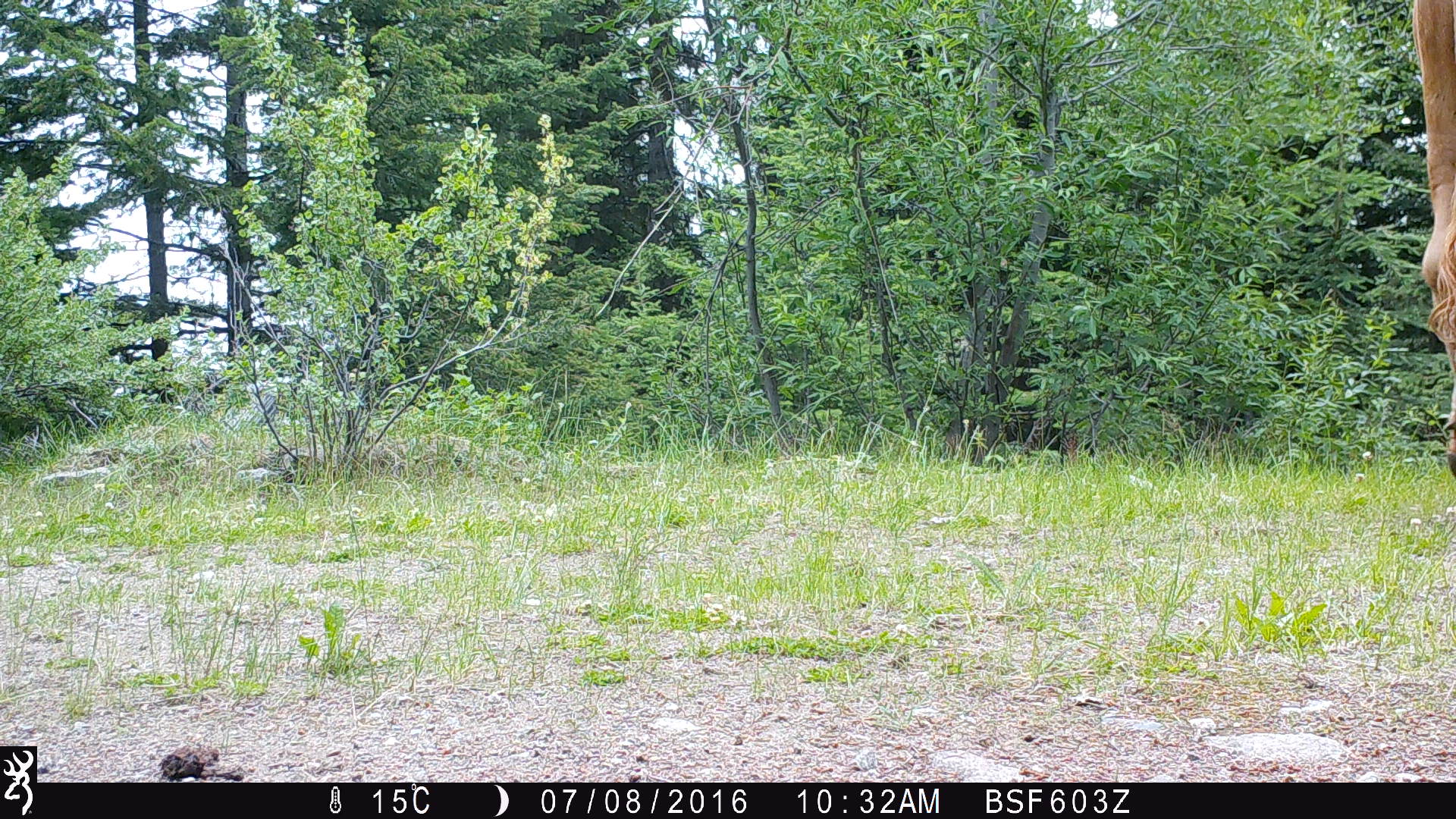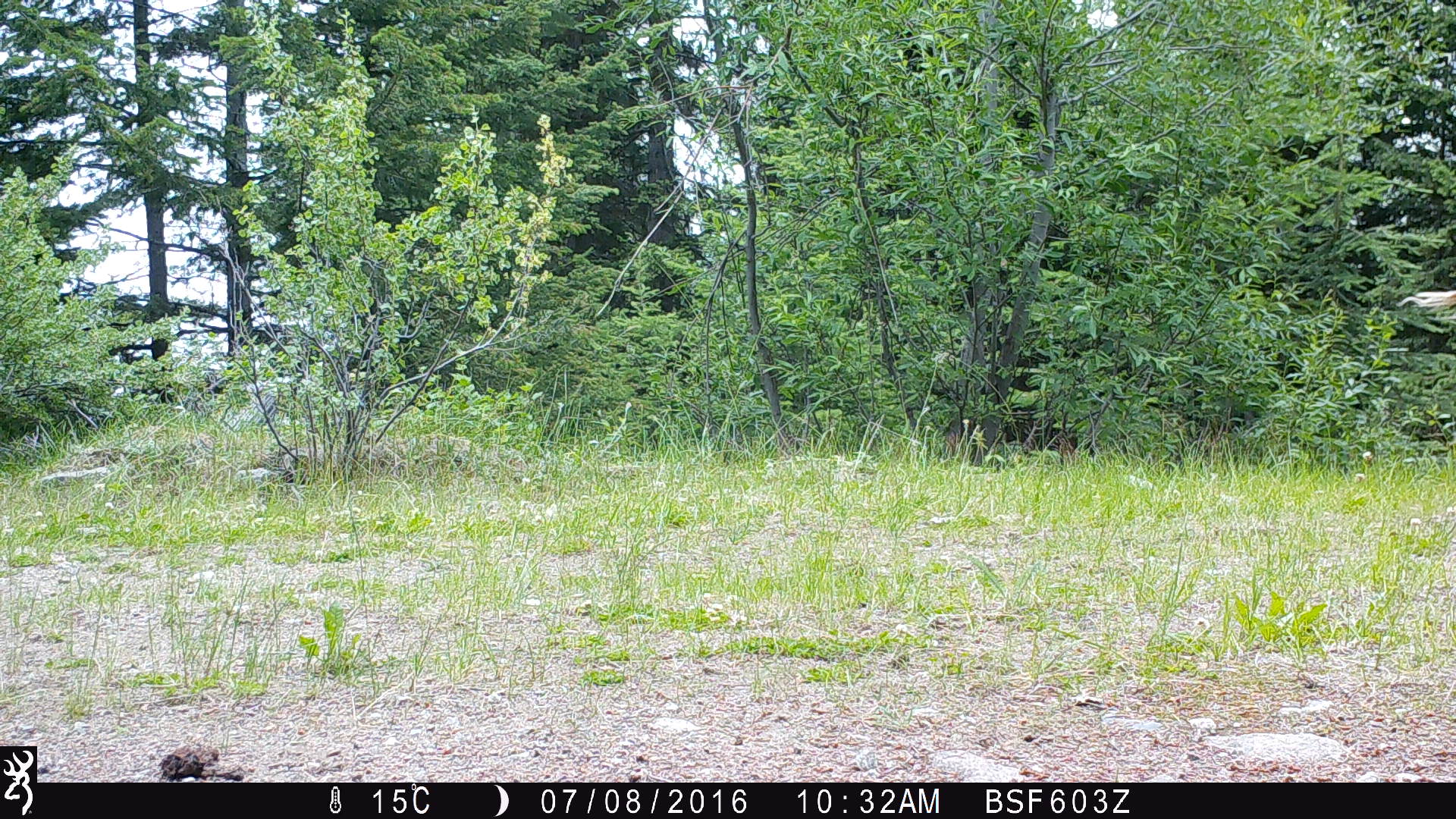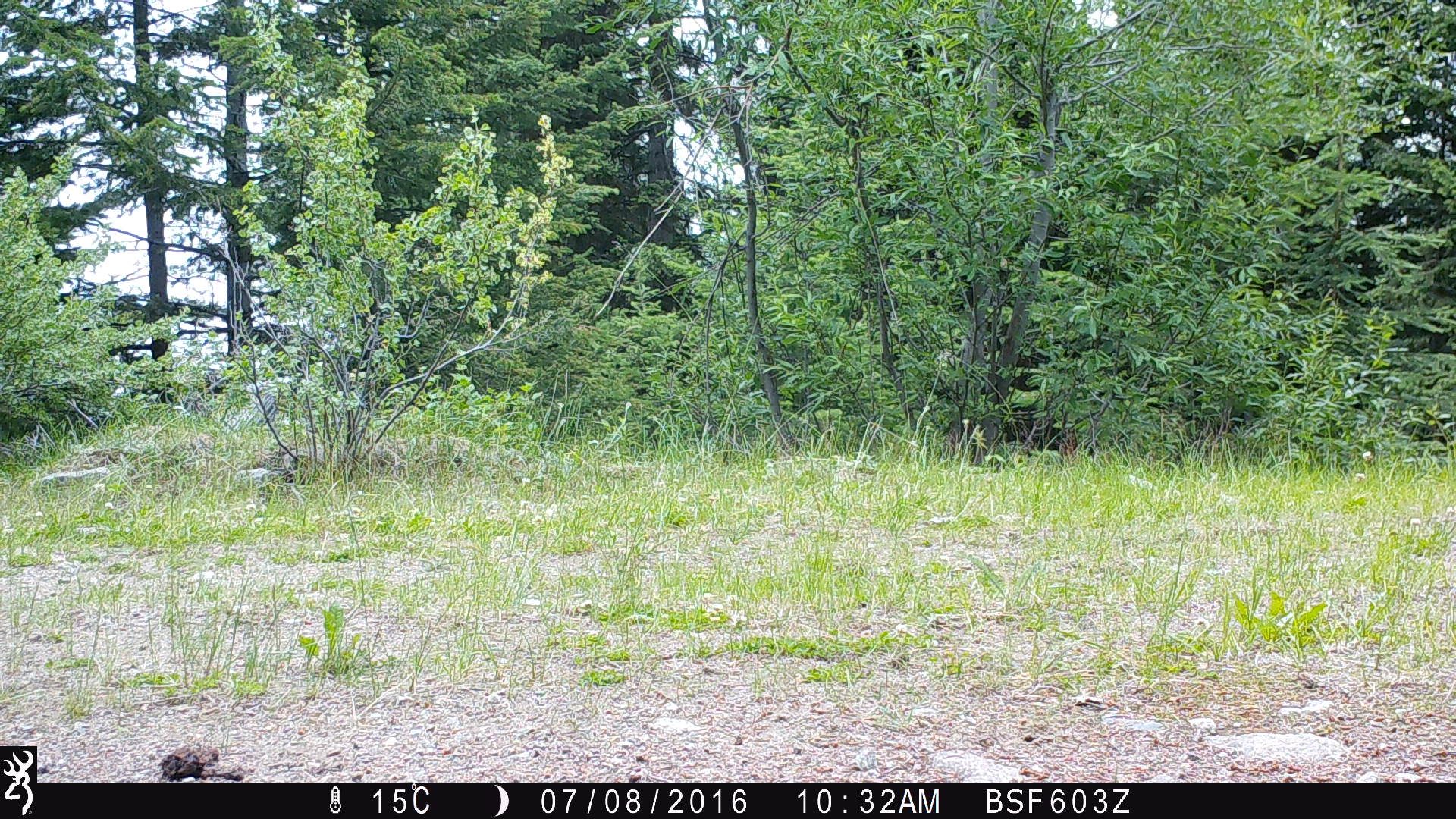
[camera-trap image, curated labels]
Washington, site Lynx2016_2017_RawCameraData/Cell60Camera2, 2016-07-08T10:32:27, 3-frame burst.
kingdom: Animalia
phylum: Chordata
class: Mammalia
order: Artiodactyla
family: Bovidae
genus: Bos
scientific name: Bos taurus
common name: domestic cattle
Domestic cattle (Bos taurus). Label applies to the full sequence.